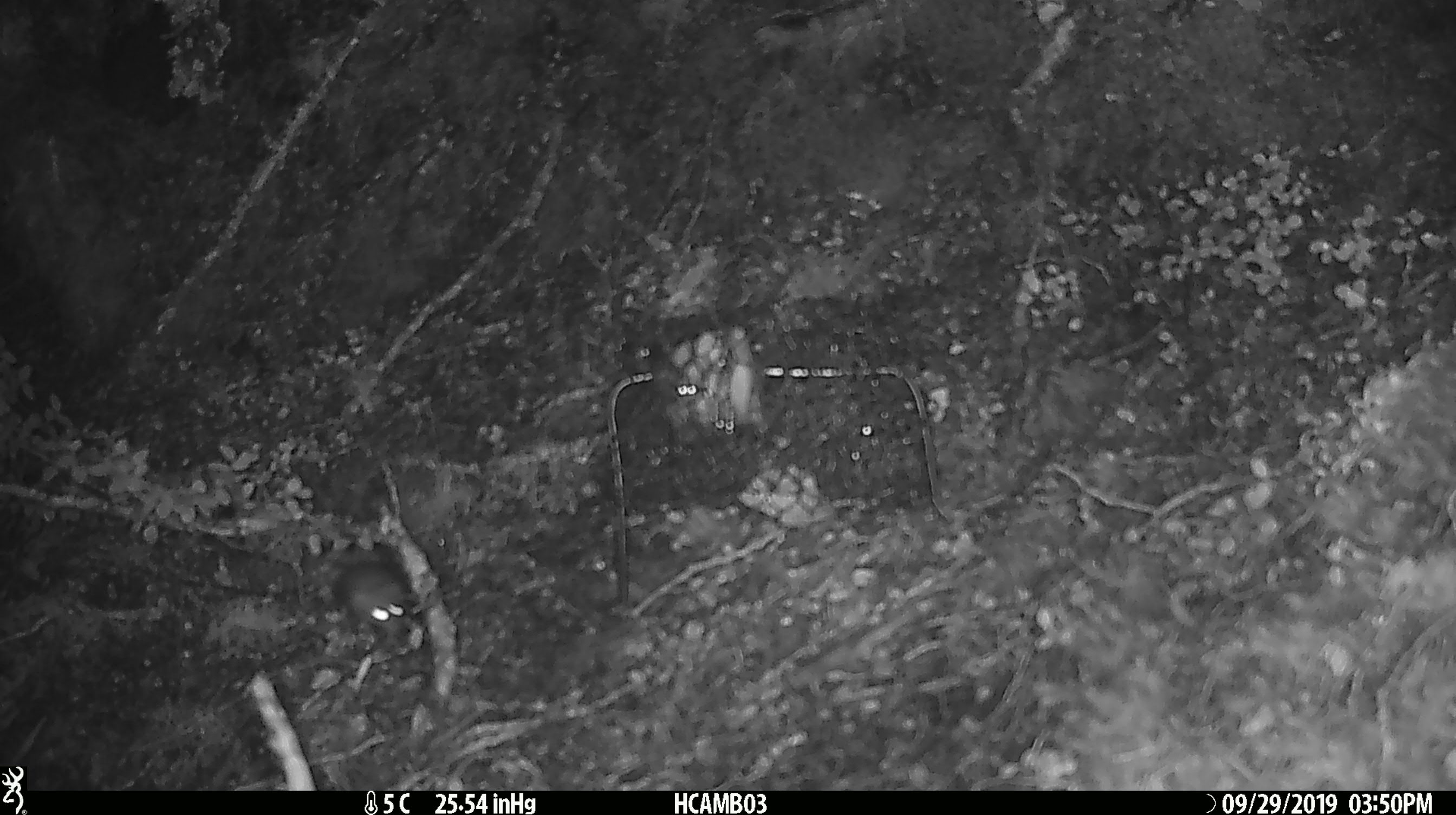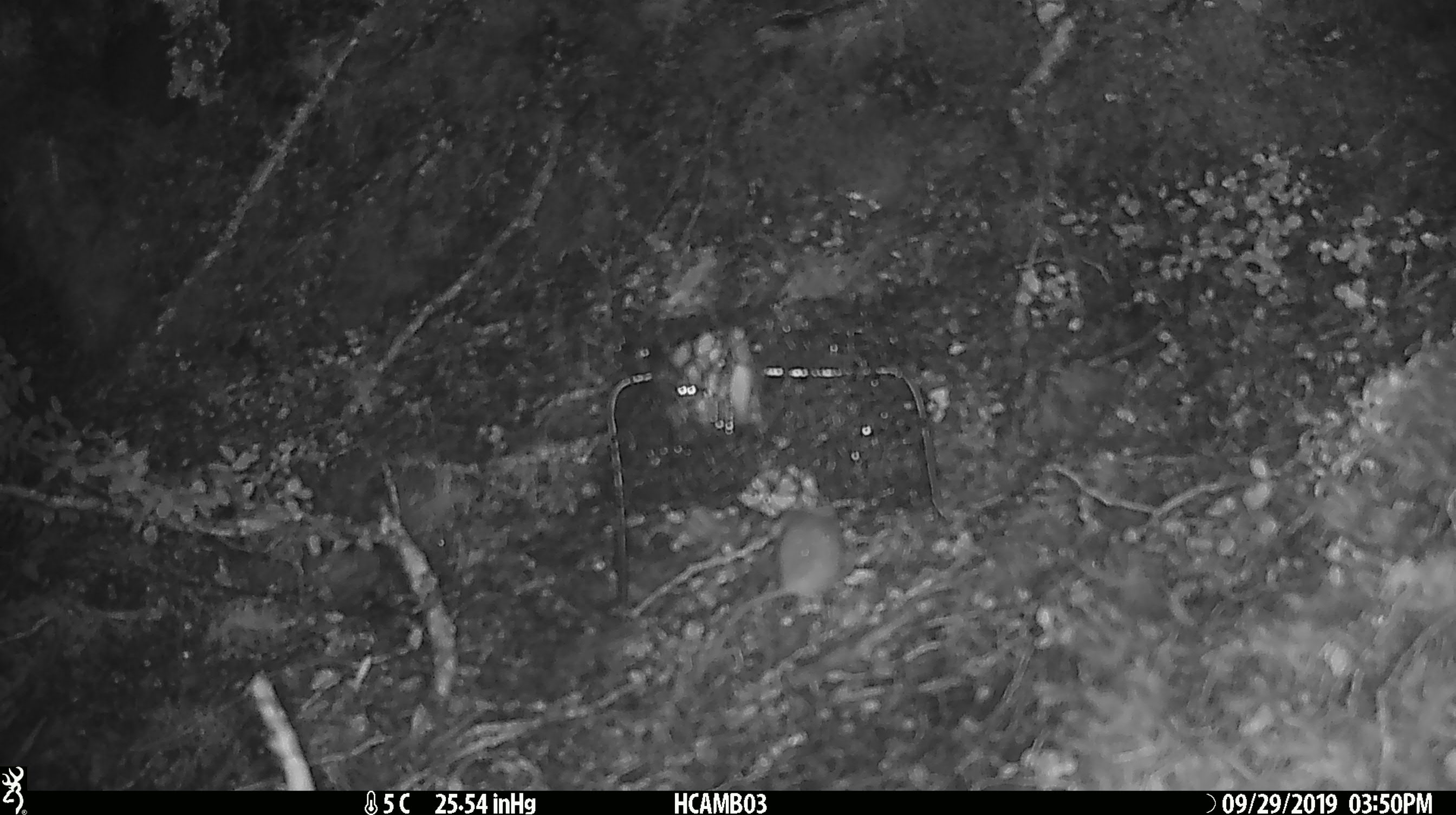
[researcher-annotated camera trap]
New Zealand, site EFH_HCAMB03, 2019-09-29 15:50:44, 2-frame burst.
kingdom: Animalia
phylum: Chordata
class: Mammalia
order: Rodentia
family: Muridae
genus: Mus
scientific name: Mus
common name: mouse